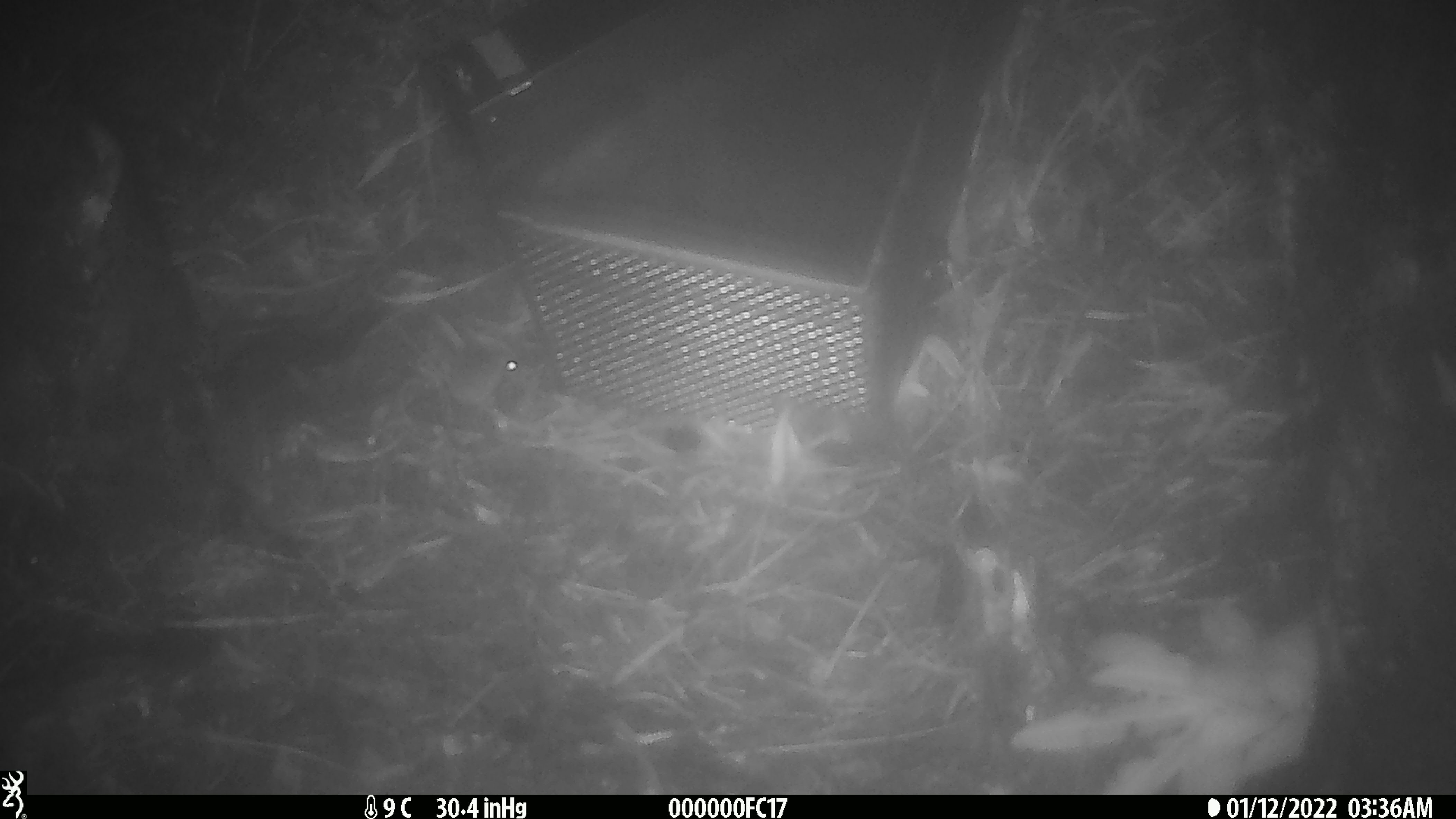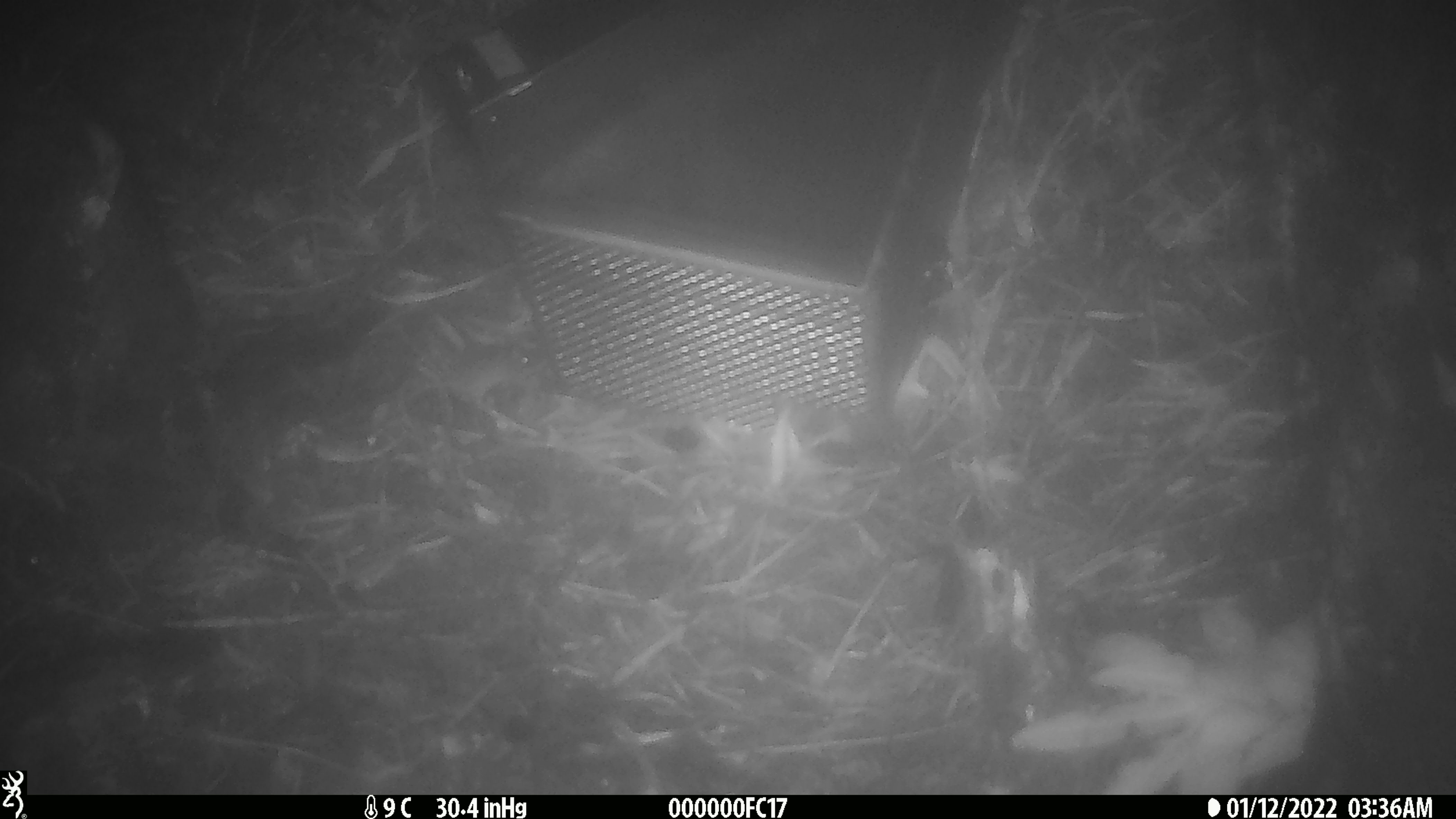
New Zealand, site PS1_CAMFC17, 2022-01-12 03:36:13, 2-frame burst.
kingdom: Animalia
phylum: Chordata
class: Mammalia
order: Rodentia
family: Muridae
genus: Mus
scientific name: Mus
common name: mouse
Mouse (Mus).